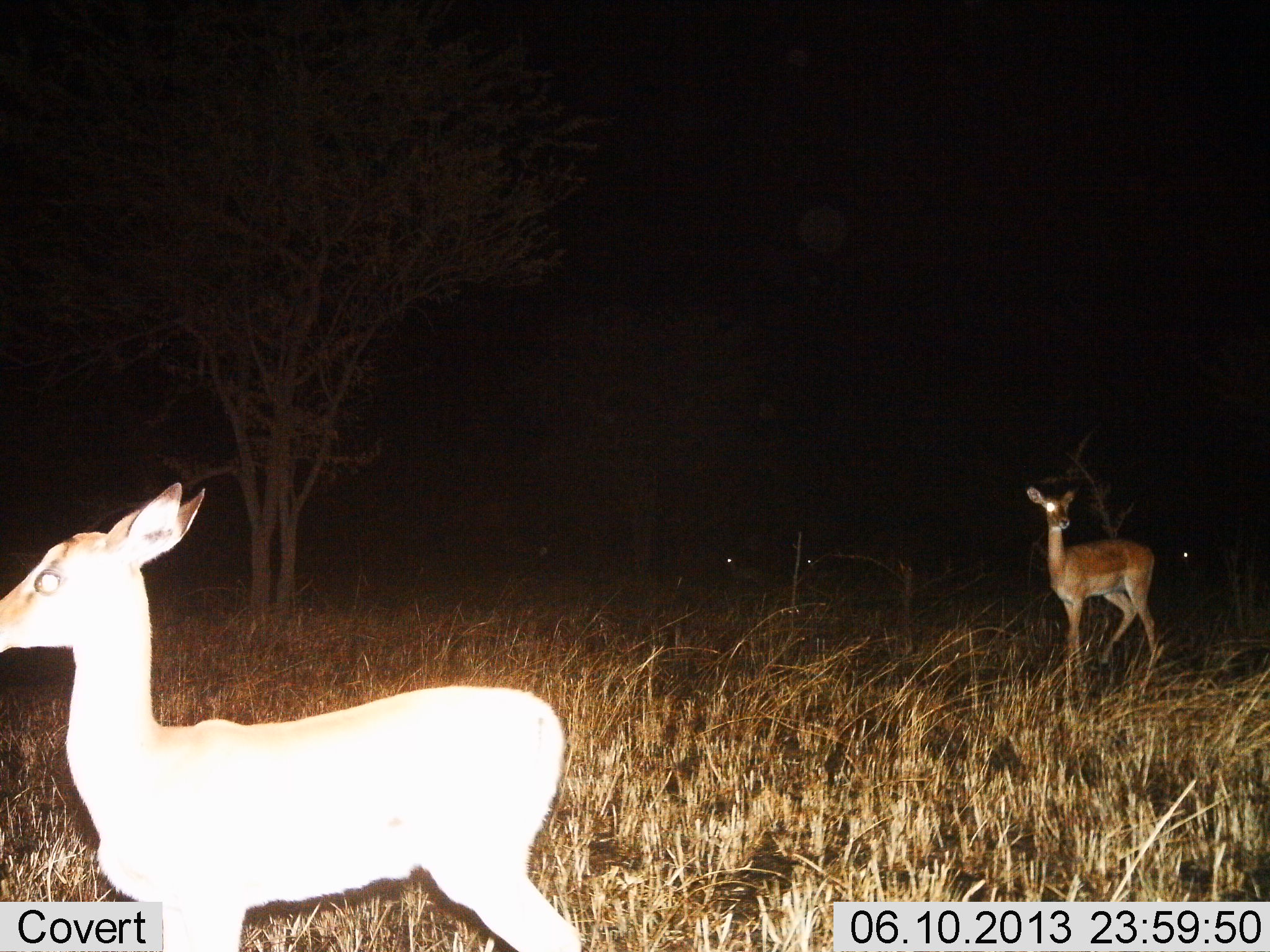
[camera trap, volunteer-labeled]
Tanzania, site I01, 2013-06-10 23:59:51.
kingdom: Animalia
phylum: Chordata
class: Mammalia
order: Artiodactyla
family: Bovidae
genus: Aepyceros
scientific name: Aepyceros melampus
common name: impala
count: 2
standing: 93%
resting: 7%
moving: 0%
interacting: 0%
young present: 0%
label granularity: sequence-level